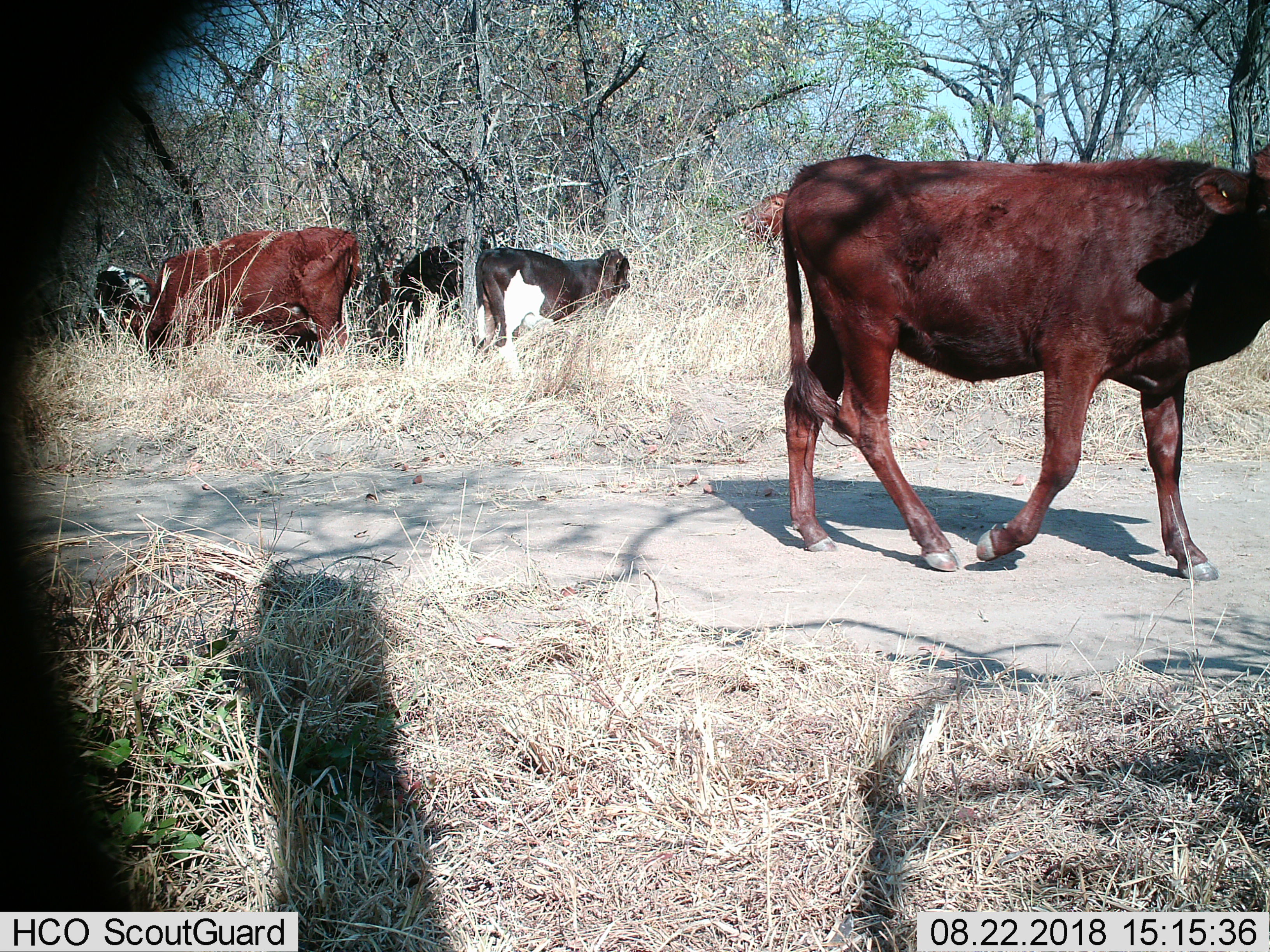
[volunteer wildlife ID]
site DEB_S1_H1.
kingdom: Animalia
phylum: Chordata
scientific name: Vertebrata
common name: domestic animal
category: domesticanimal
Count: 5.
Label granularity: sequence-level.